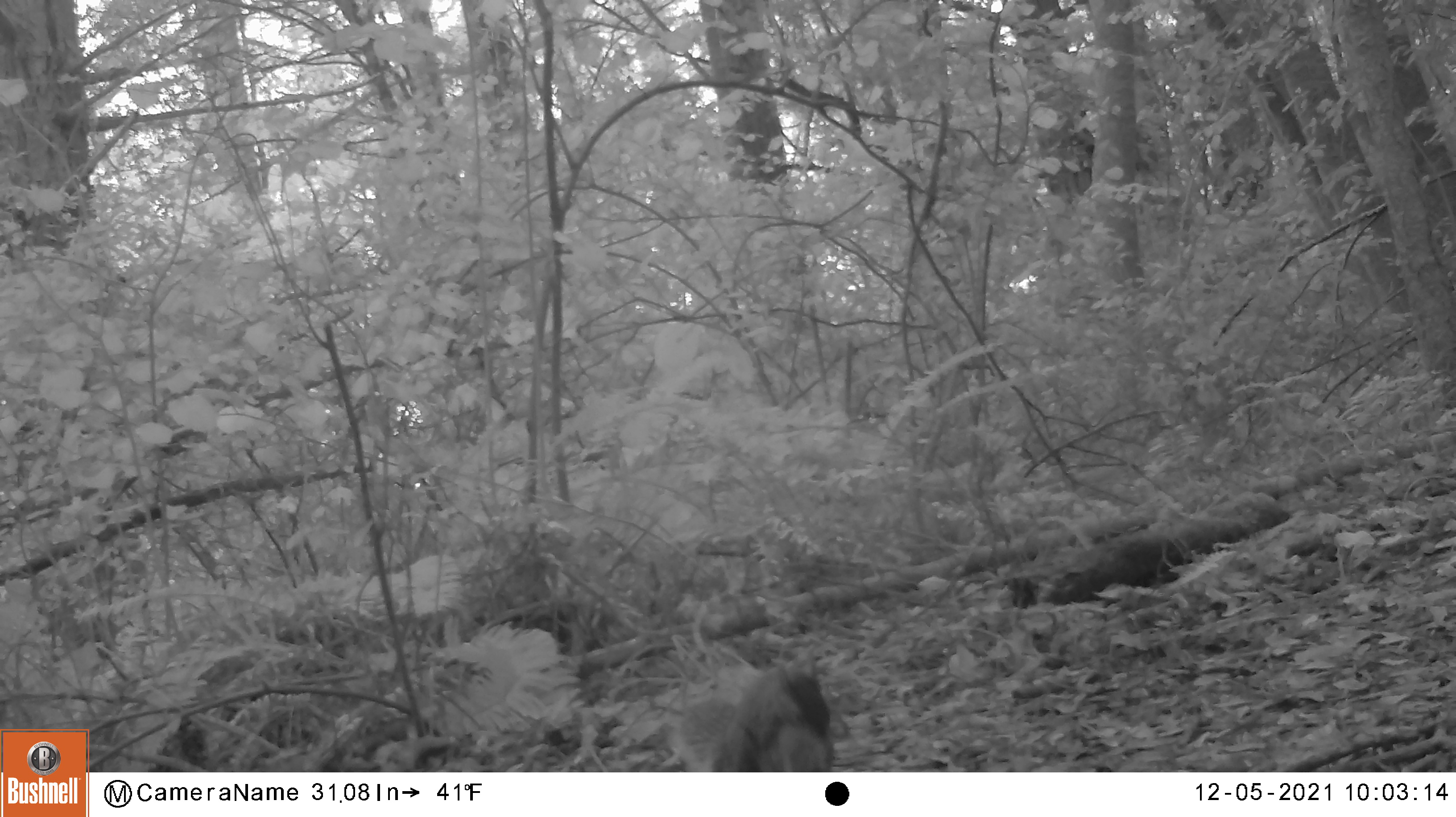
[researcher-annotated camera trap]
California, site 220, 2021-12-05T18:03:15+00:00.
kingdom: Animalia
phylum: Chordata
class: Mammalia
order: Rodentia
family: Sciuridae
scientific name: Sciuridae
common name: squirrel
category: unknown squirrel